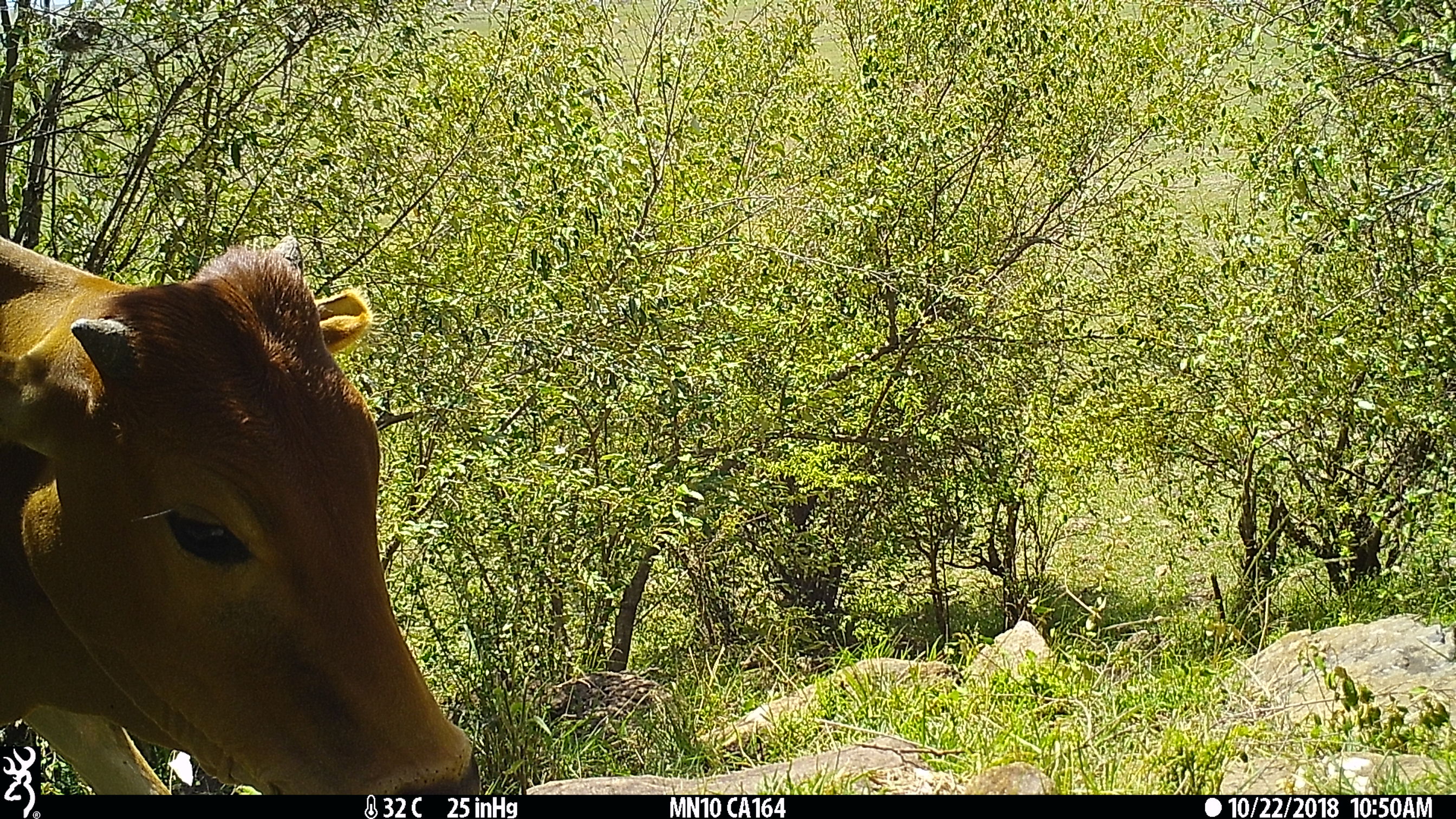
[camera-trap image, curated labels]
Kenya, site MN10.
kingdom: Animalia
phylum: Chordata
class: Mammalia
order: Artiodactyla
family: Bovidae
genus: Bos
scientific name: Bos taurus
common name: cattle